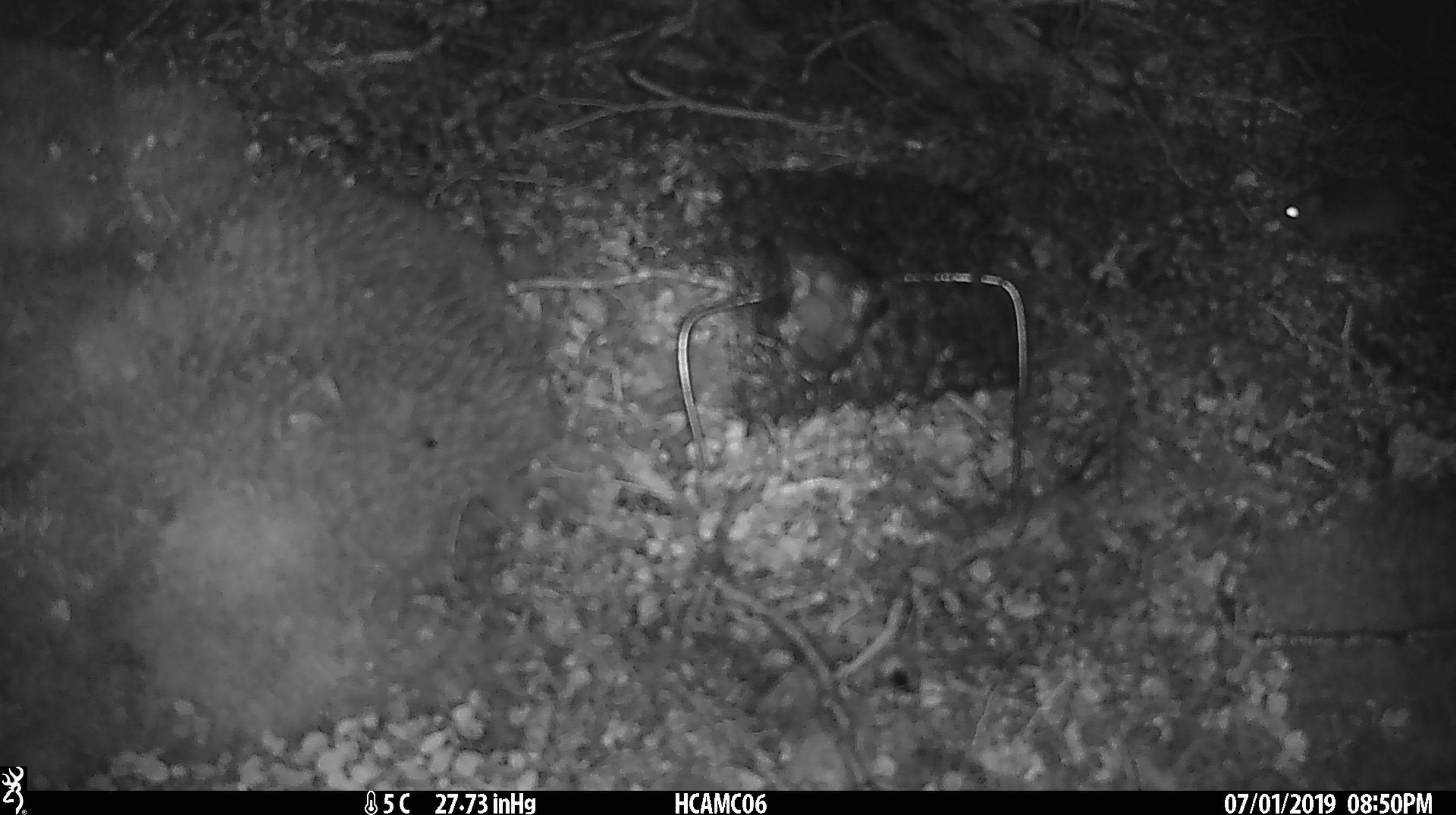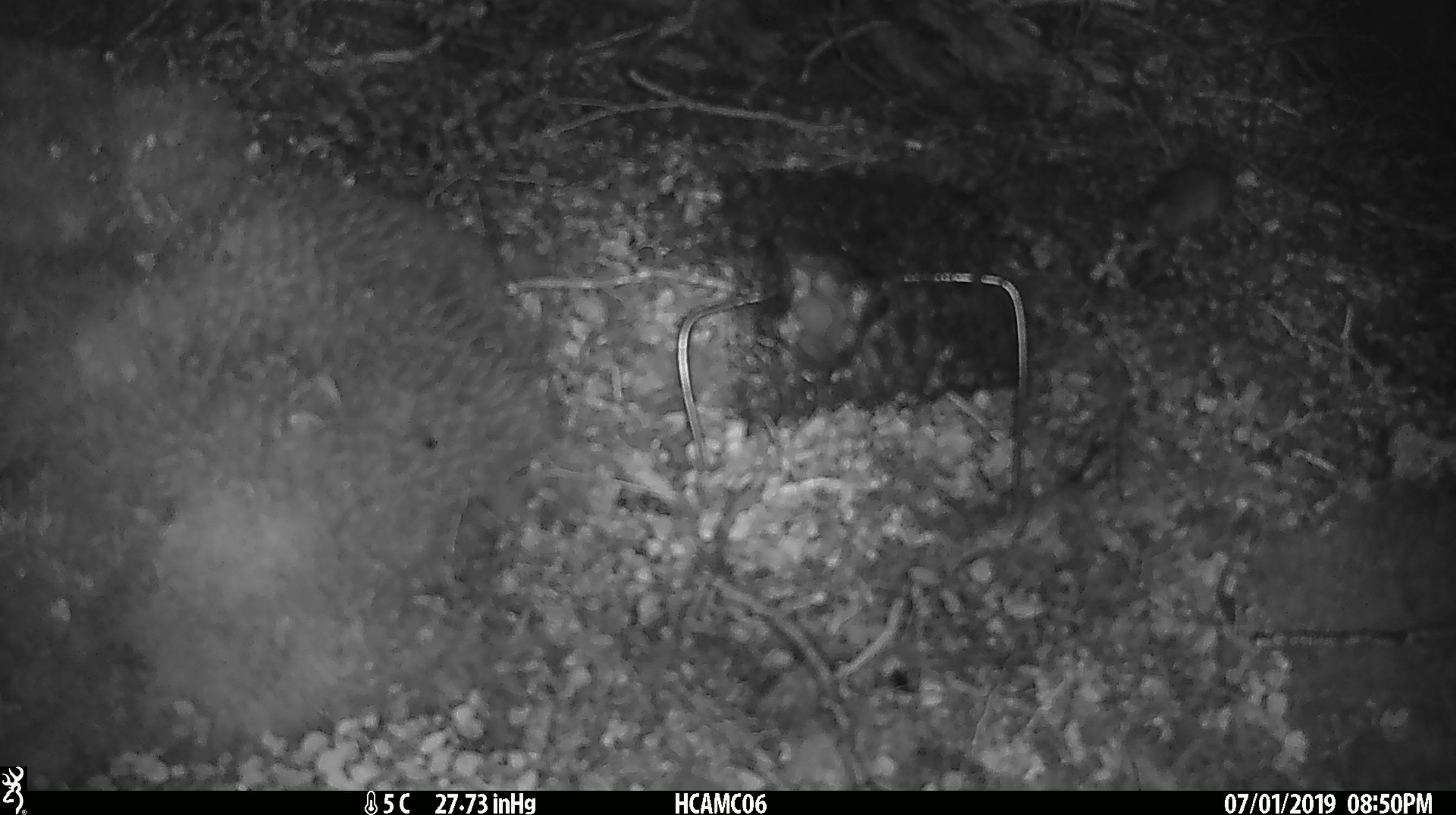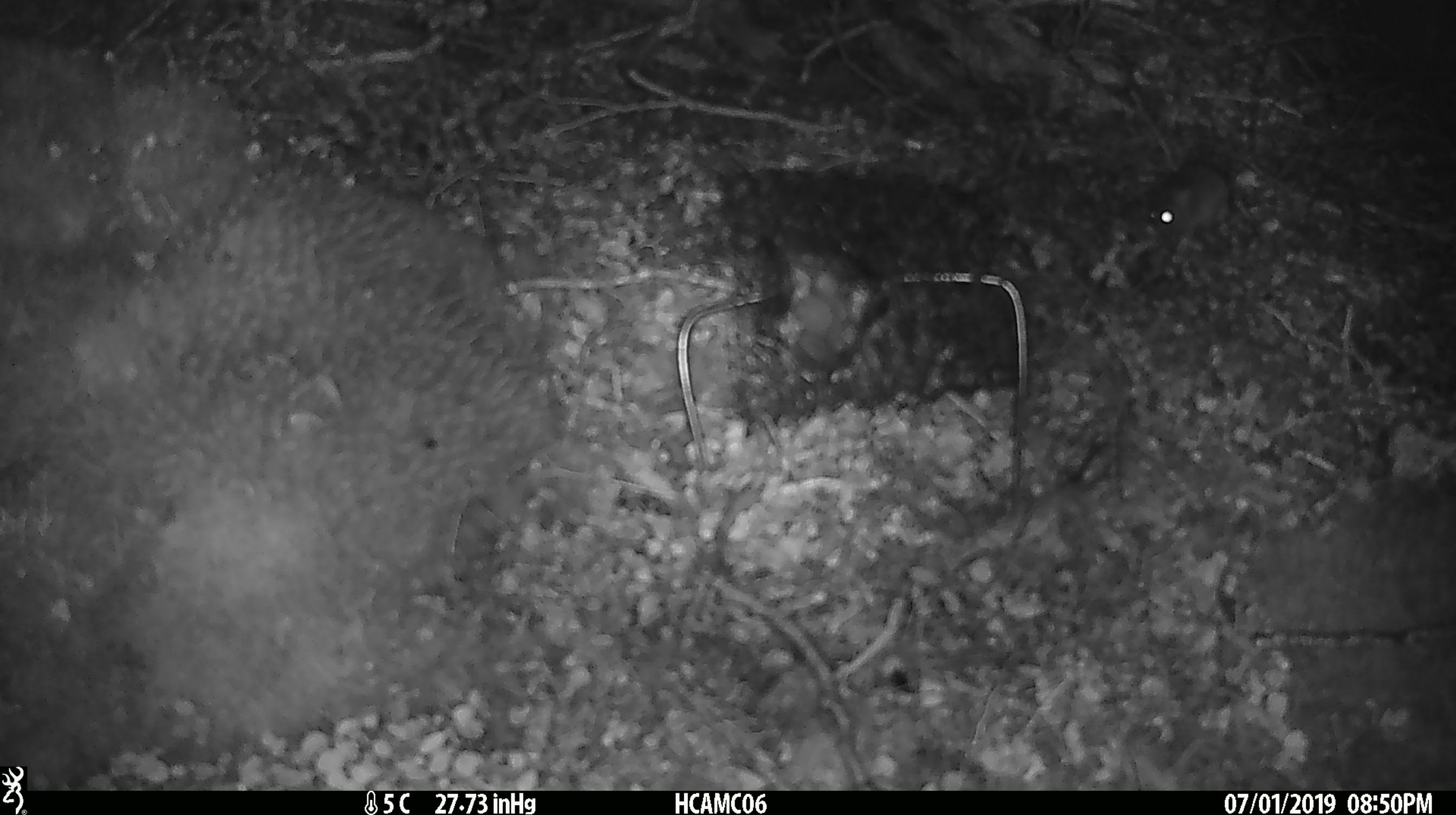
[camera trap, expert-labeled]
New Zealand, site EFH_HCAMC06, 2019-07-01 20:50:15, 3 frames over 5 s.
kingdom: Animalia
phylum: Chordata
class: Mammalia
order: Rodentia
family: Muridae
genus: Mus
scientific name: Mus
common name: mouse